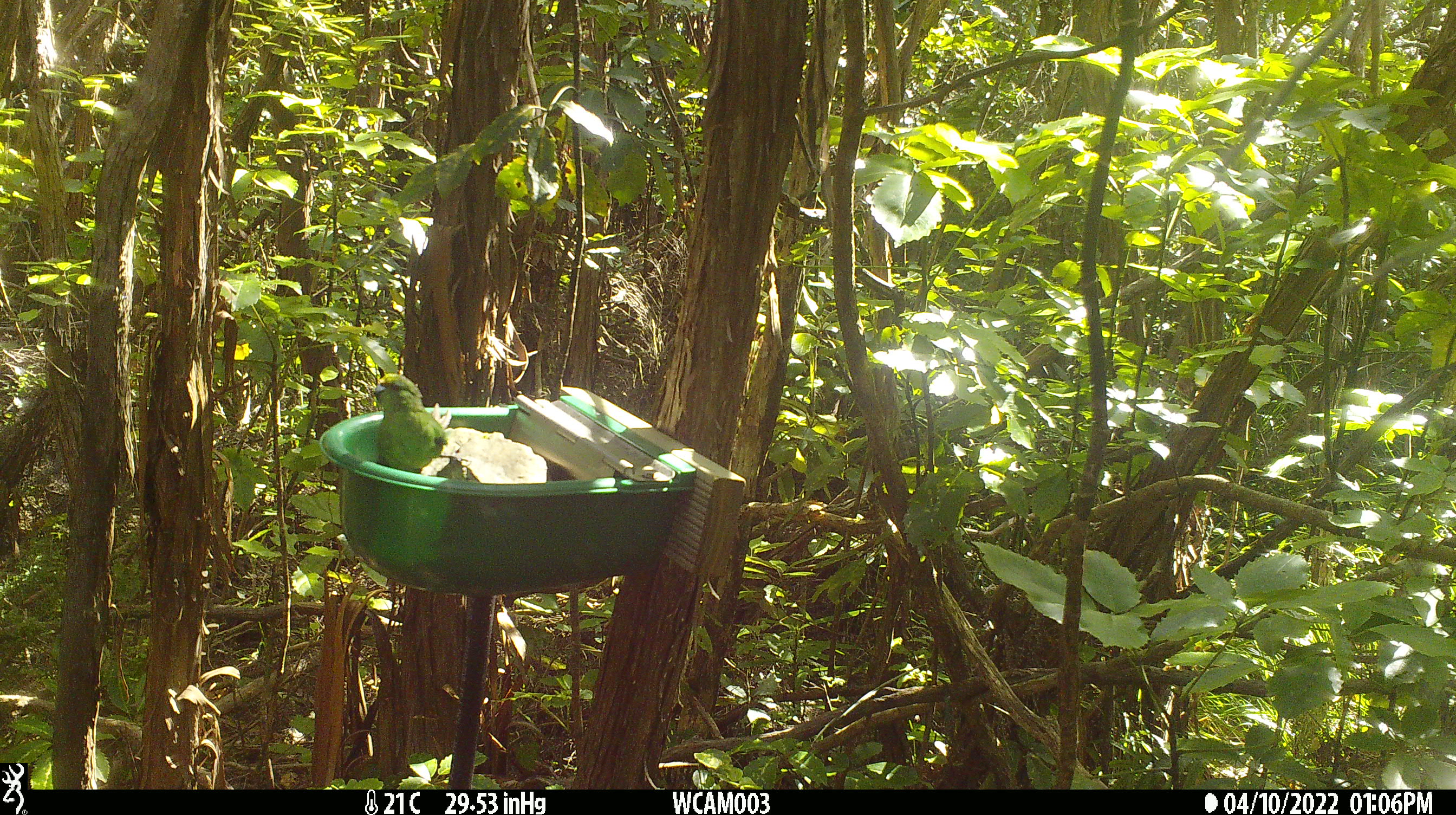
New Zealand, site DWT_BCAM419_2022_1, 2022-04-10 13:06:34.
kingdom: Animalia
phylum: Chordata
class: Aves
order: Psittaciformes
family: Psittaculidae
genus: Cyanoramphus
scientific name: Cyanoramphus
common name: parakeet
Parakeet (Cyanoramphus).